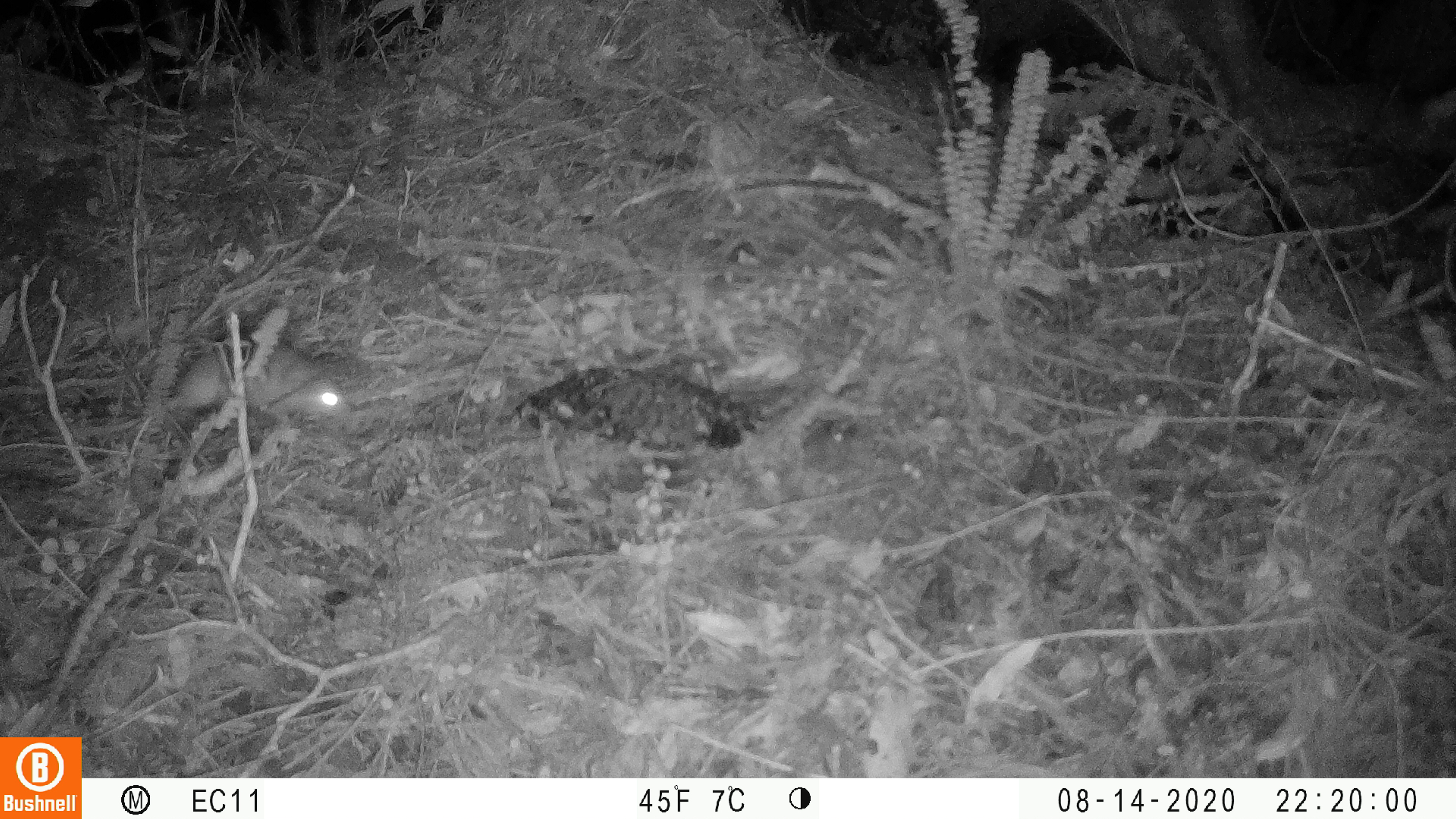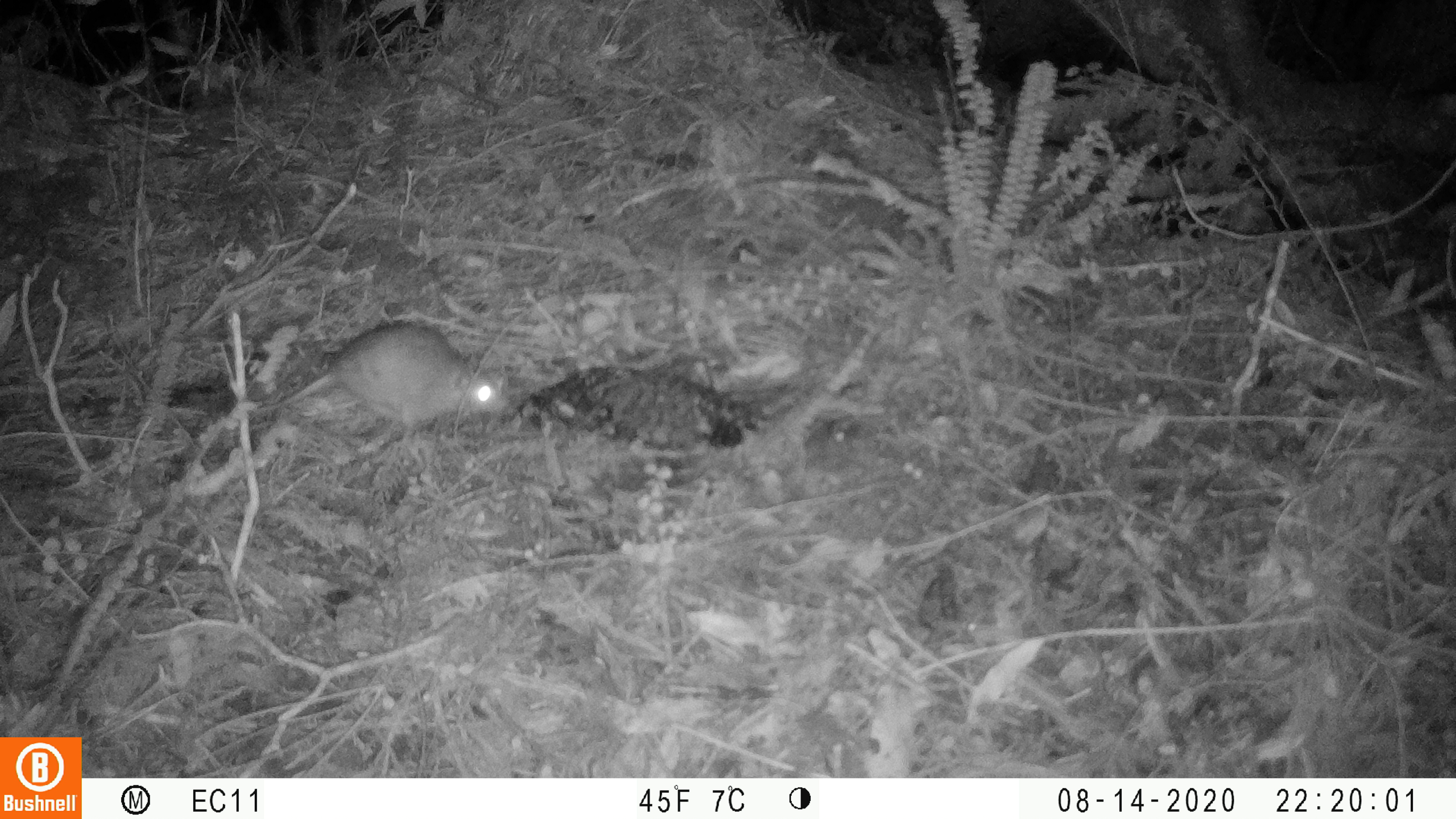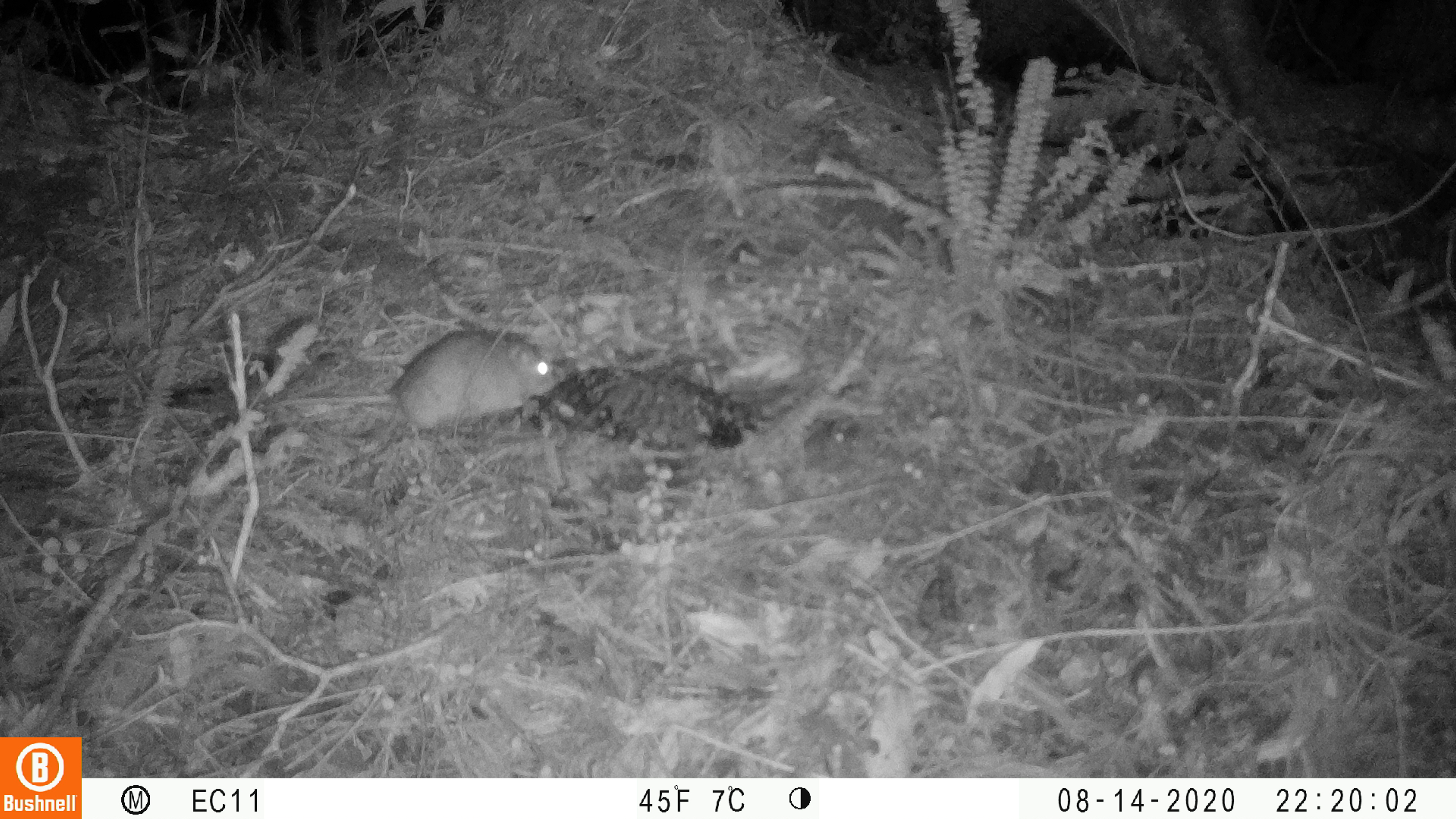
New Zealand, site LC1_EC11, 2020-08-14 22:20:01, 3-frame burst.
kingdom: Animalia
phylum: Chordata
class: Mammalia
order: Rodentia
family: Muridae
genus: Rattus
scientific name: Rattus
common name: rat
Rat (Rattus).